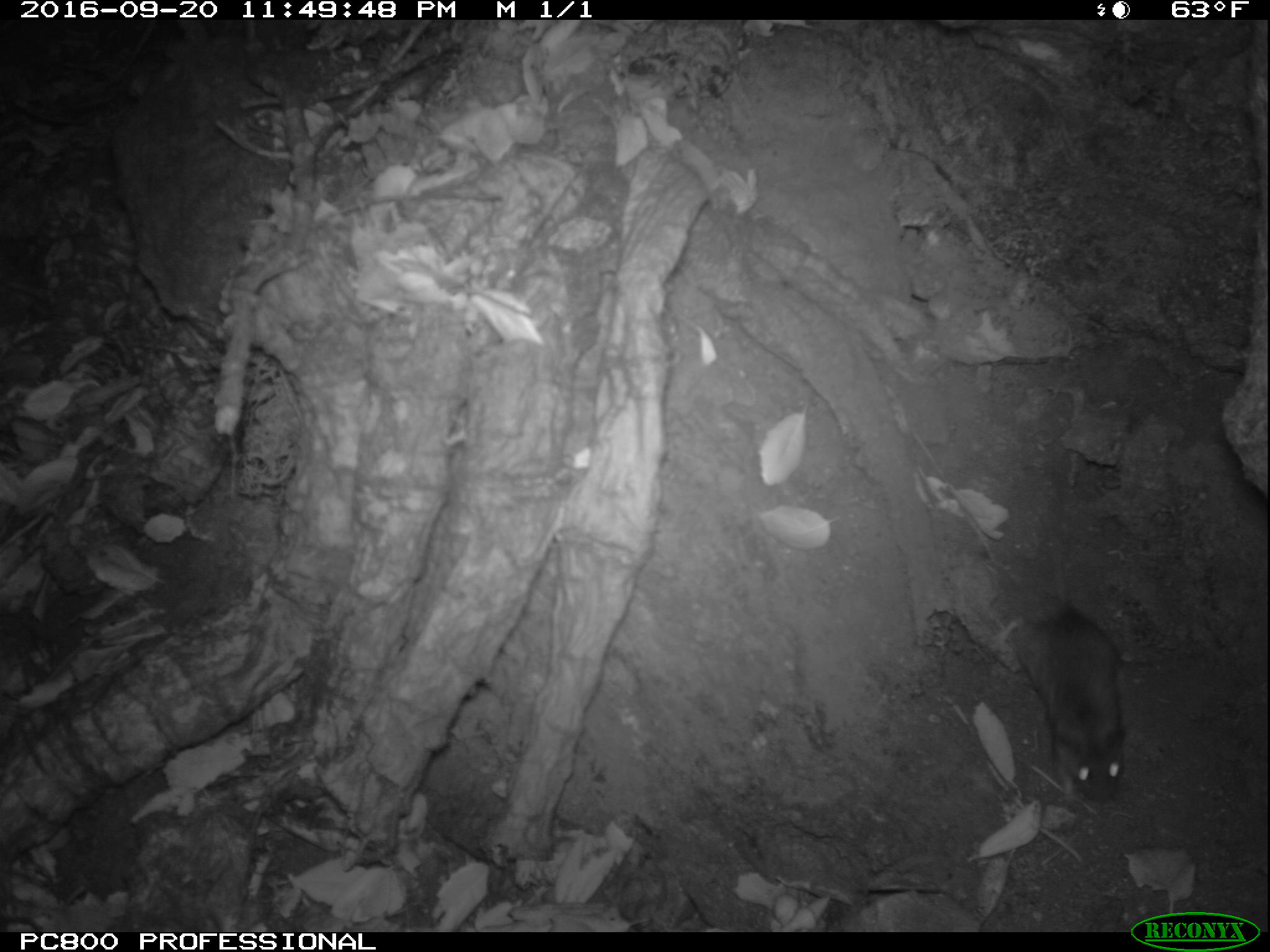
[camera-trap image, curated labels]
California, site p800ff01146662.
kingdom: Animalia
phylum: Chordata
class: Mammalia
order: Rodentia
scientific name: Rodentia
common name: rodent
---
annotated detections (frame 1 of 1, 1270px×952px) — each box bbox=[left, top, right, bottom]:
rodent: bbox=[989, 557, 1127, 801]